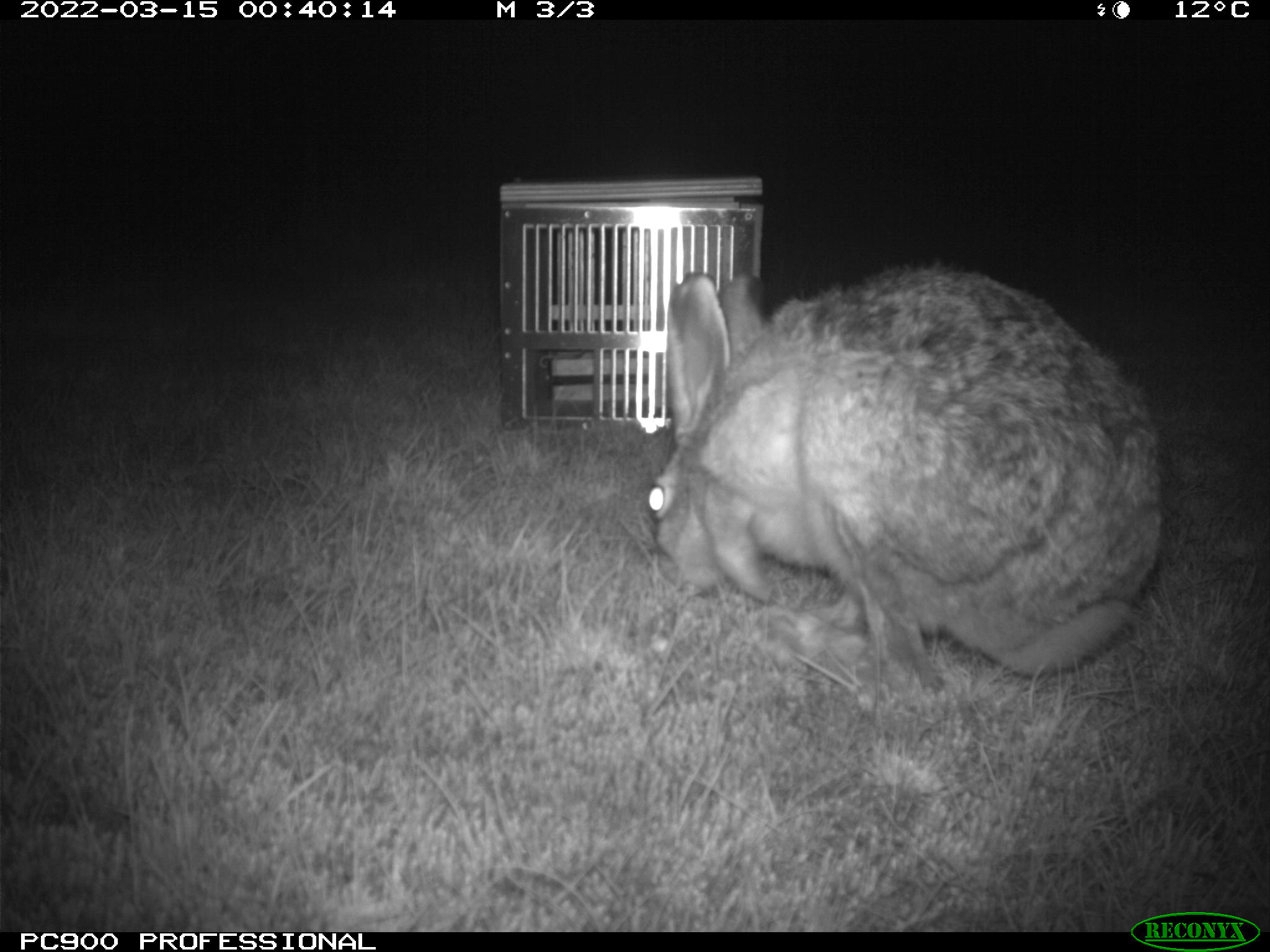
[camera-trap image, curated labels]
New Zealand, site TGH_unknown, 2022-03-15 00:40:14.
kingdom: Animalia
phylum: Chordata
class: Mammalia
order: Lagomorpha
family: Leporidae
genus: Lepus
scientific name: Lepus europaeus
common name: brown hare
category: hare